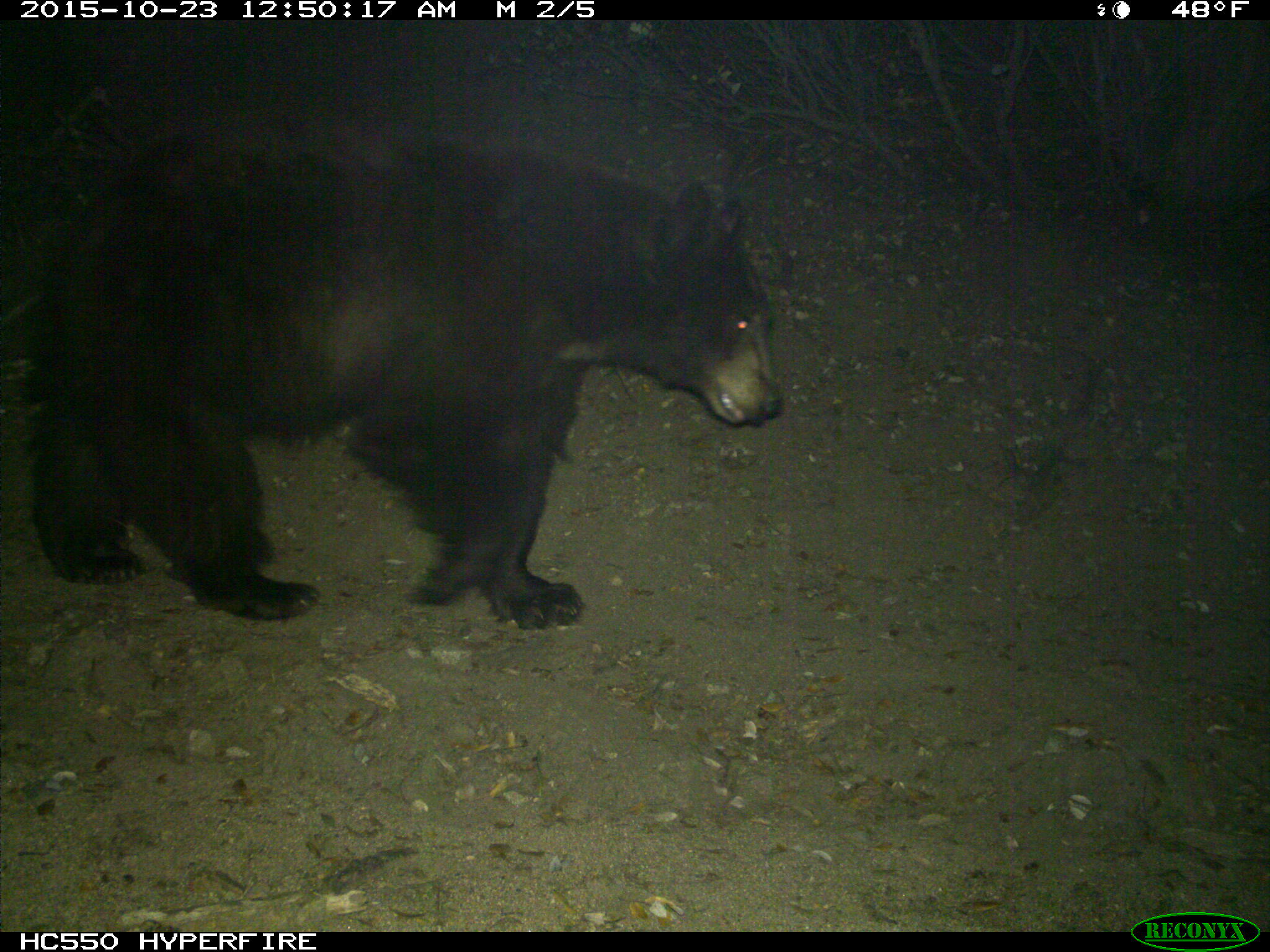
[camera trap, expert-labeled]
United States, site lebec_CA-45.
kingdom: Animalia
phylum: Chordata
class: Mammalia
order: Carnivora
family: Ursidae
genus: Ursus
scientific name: Ursus americanus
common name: american black bear